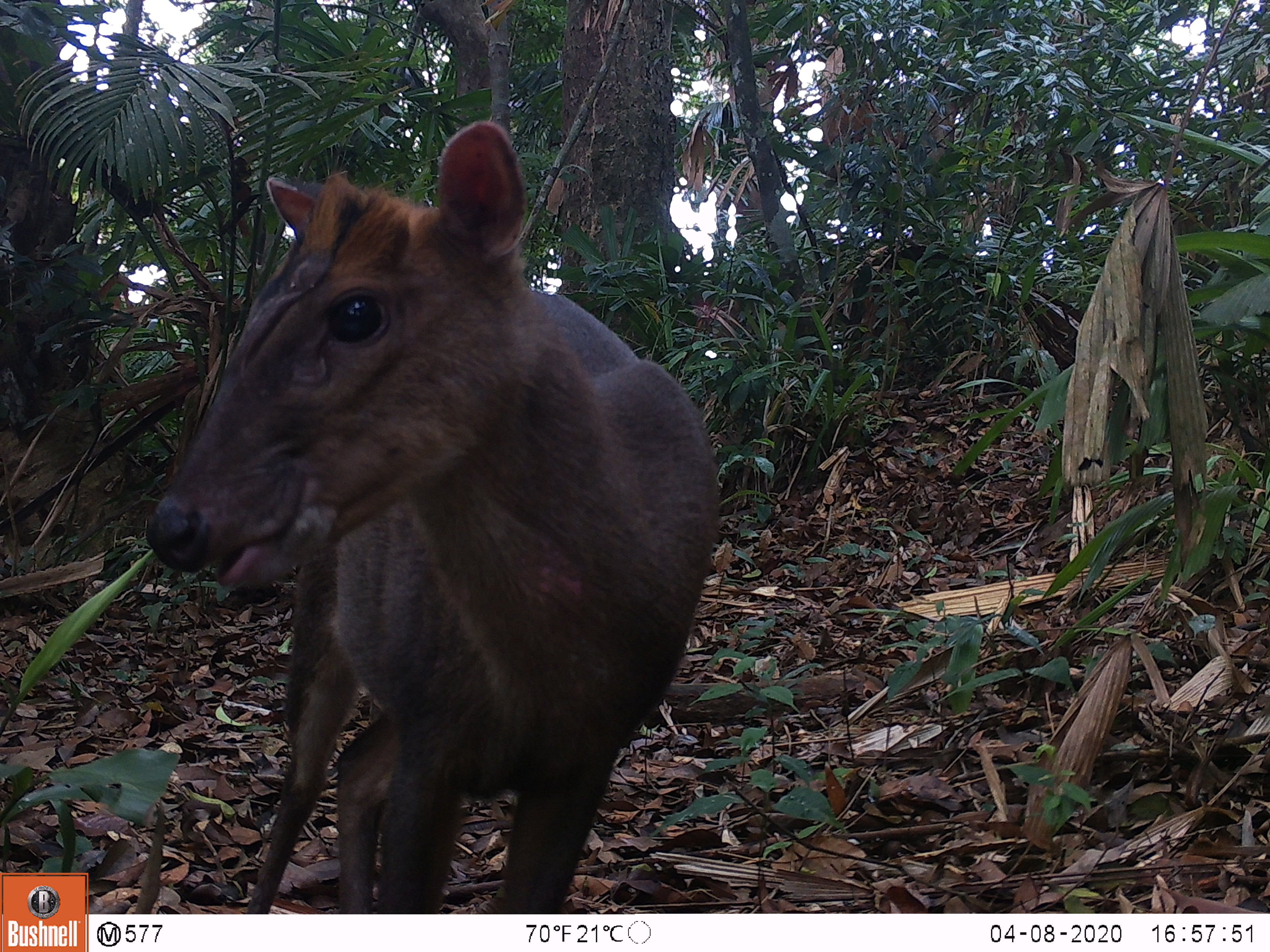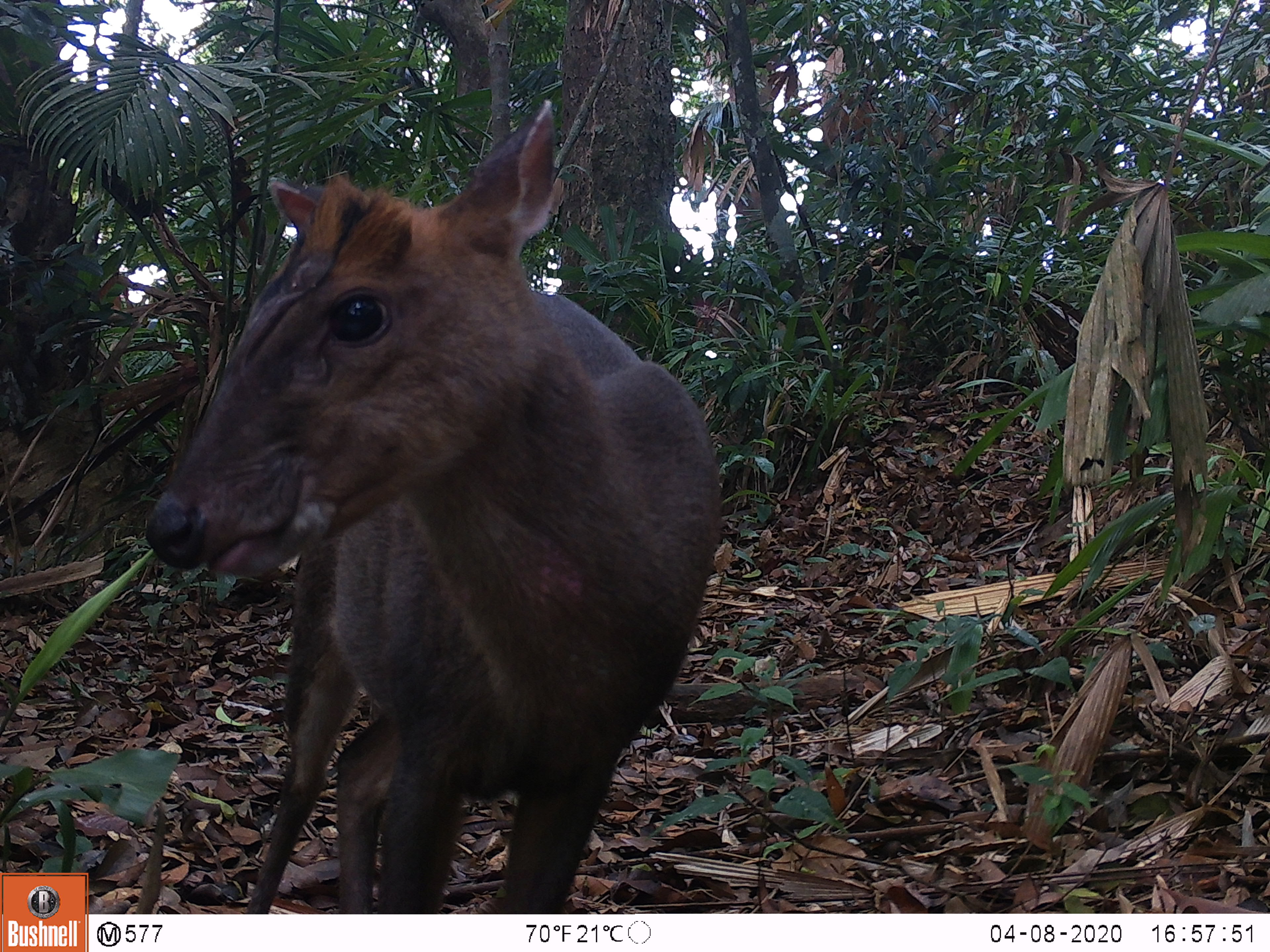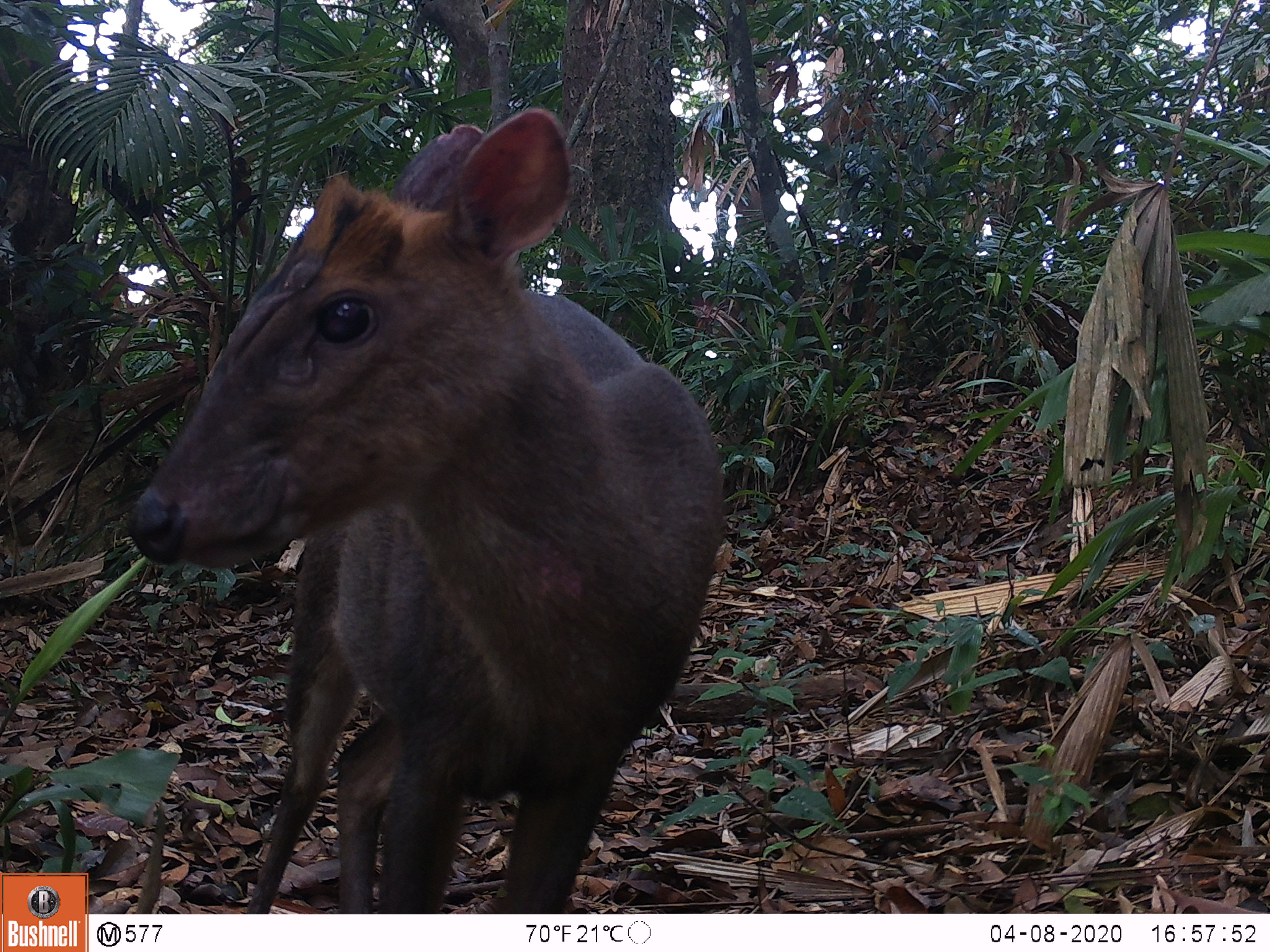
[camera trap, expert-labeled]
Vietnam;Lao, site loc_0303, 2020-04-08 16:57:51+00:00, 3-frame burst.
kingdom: Animalia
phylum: Chordata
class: Mammalia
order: Artiodactyla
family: Cervidae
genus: Muntiacus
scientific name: Muntiacus rooseveltorum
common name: roosevelt's muntjac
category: roosevelts muntjac group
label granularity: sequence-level